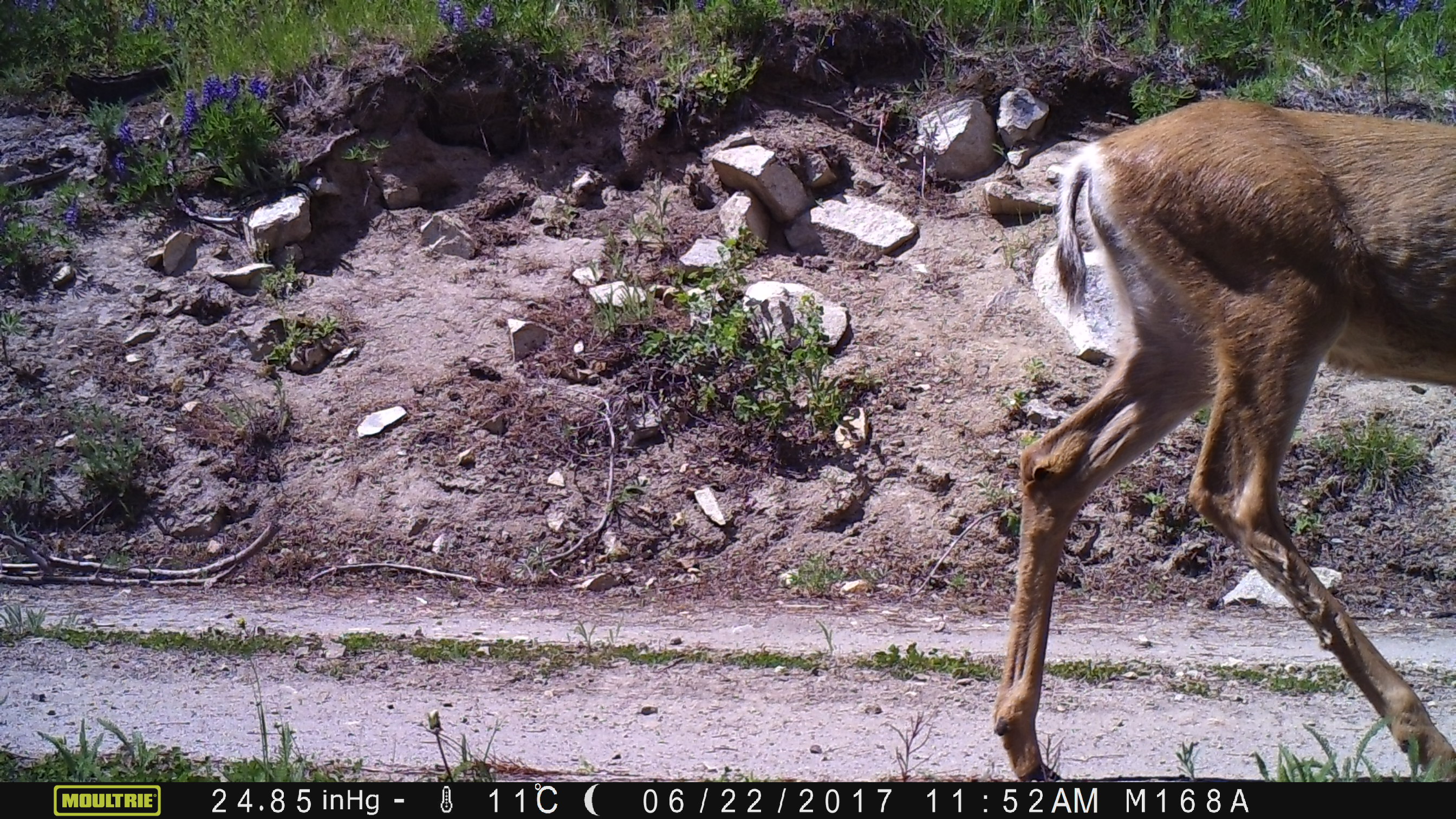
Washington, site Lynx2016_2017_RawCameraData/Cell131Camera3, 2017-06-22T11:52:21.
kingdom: Animalia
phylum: Chordata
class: Mammalia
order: Artiodactyla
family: Cervidae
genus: Odocoileus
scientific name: Odocoileus hemionus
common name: mule deer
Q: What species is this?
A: Odocoileus hemionus (mule deer).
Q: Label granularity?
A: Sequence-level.